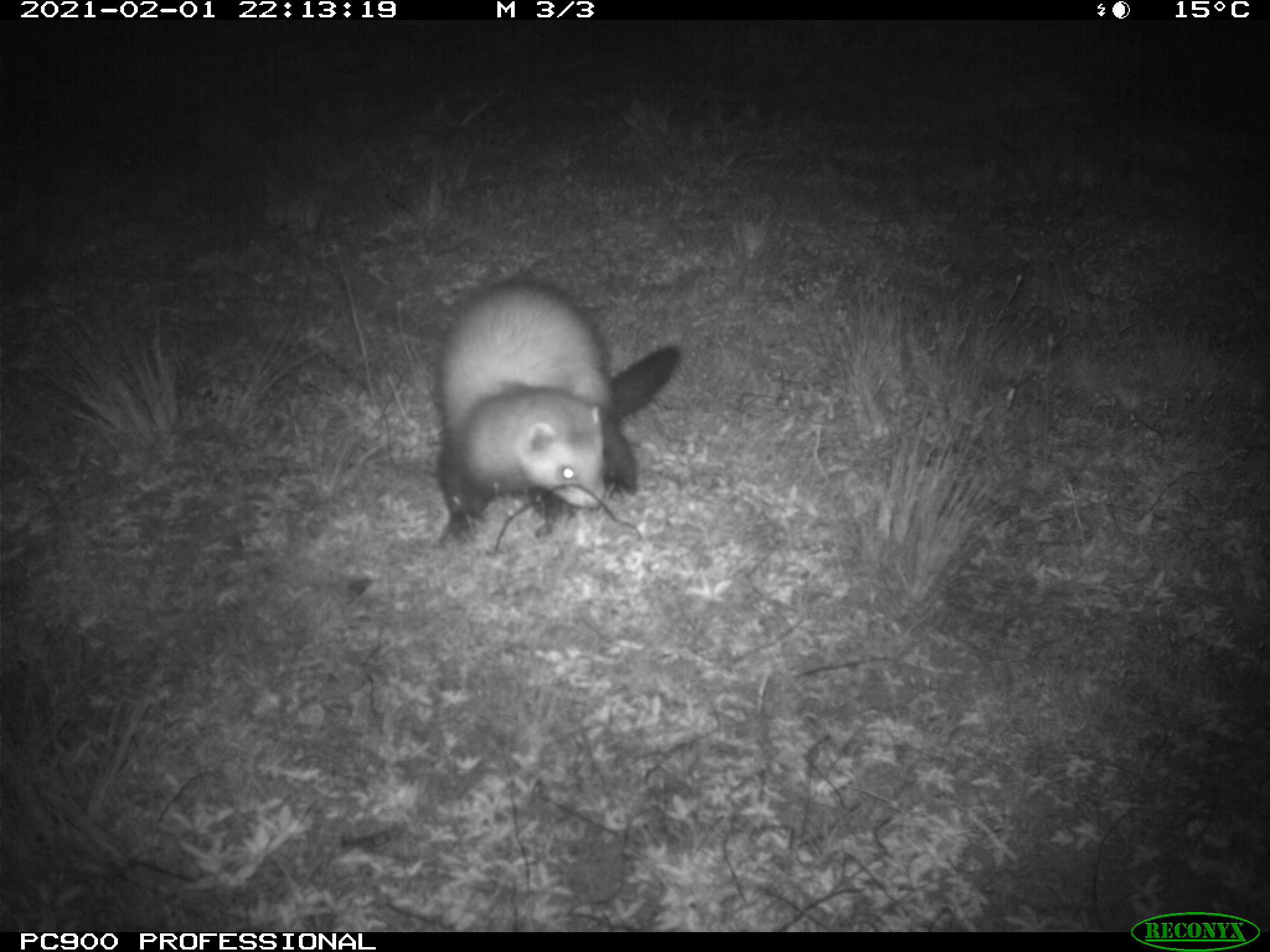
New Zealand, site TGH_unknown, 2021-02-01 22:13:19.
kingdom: Animalia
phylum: Chordata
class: Mammalia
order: Carnivora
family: Mustelidae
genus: Mustela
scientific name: Mustela furo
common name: ferret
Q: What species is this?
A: Ferret (Mustela furo).